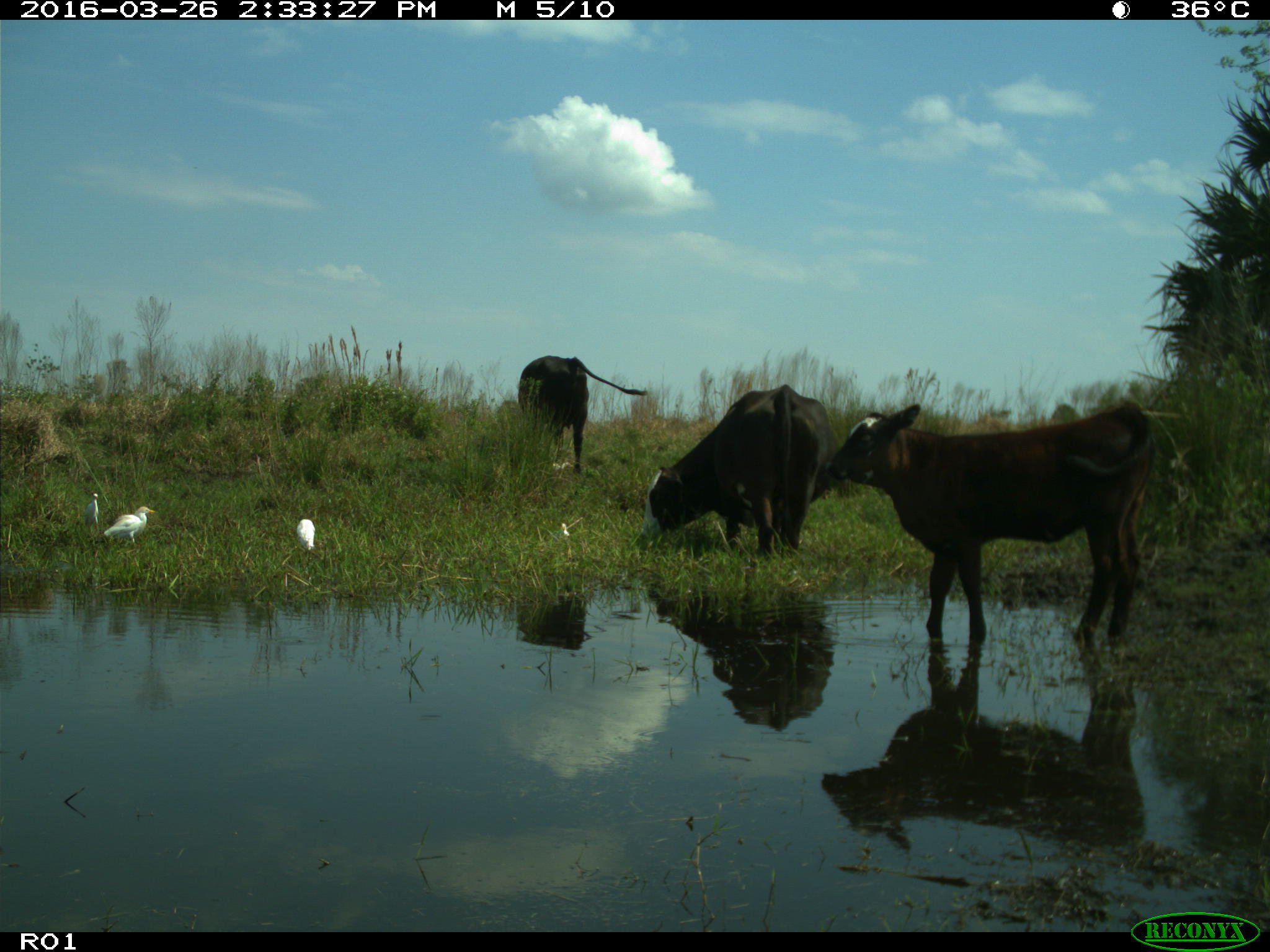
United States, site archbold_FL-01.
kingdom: Animalia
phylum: Chordata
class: Mammalia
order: Artiodactyla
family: Bovidae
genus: Bos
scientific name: Bos taurus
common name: domestic cow